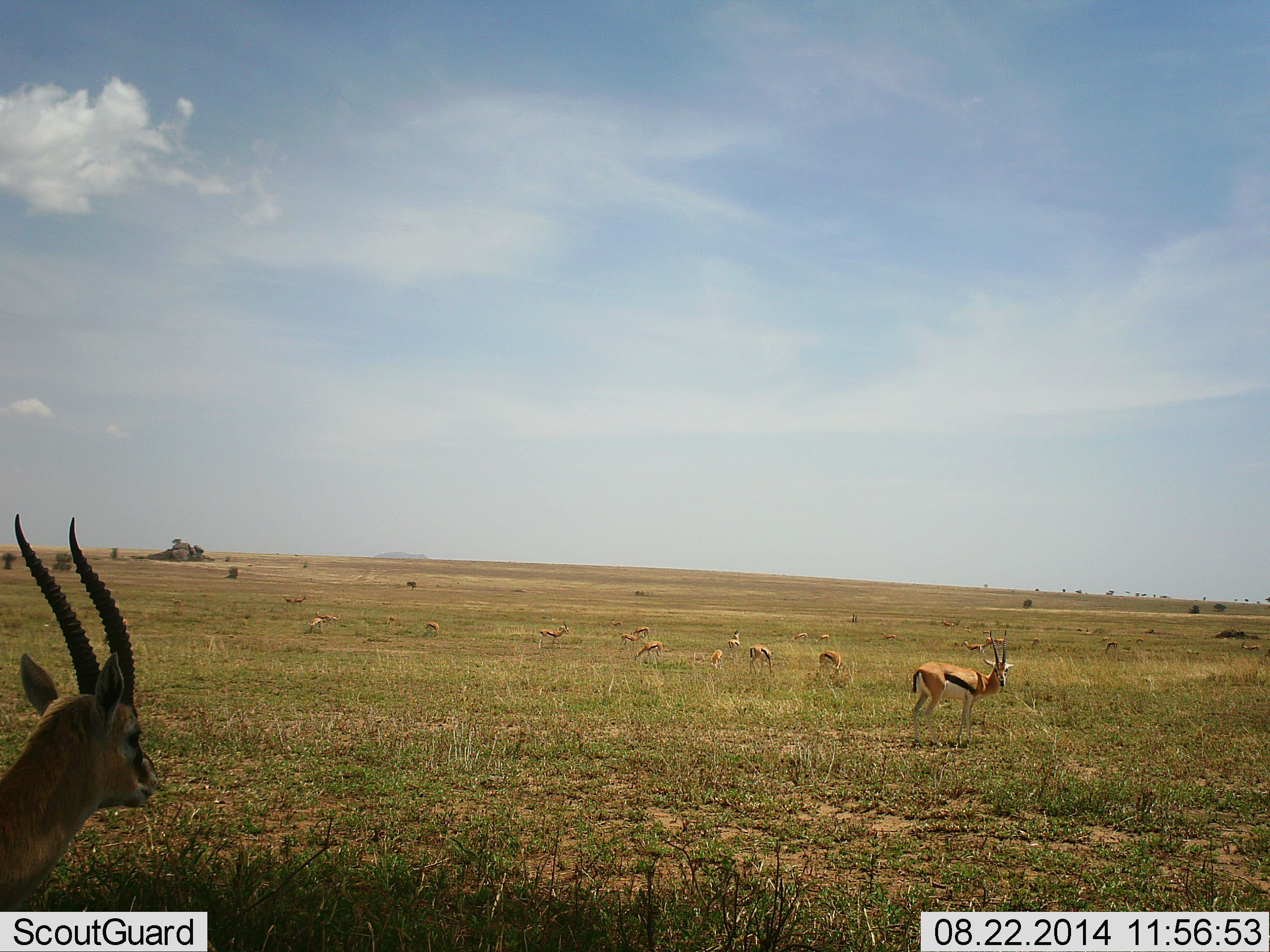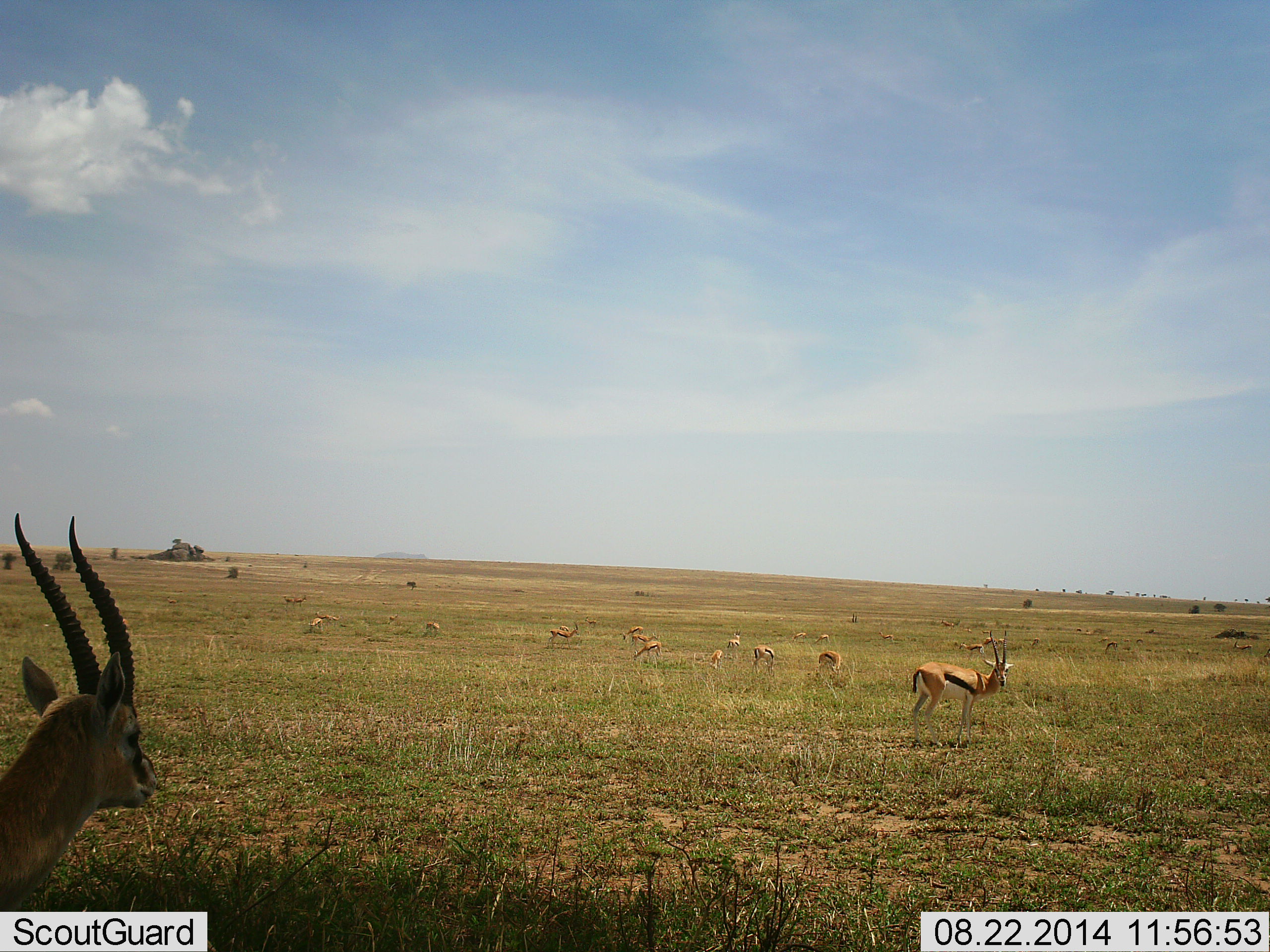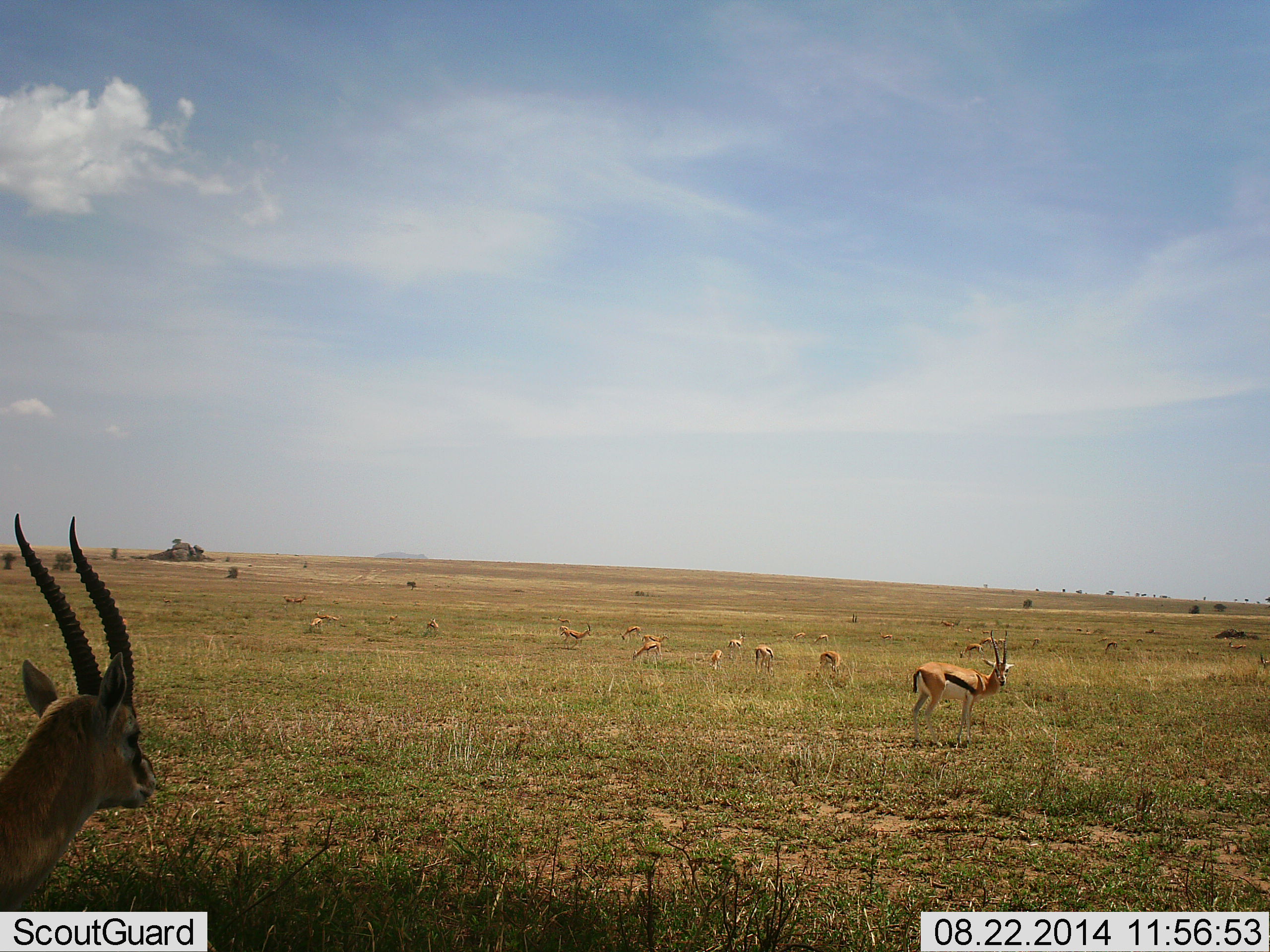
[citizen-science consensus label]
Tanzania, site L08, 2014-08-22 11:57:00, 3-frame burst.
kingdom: Animalia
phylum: Chordata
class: Mammalia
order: Artiodactyla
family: Bovidae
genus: Eudorcas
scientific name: Eudorcas thomsonii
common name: thomson's gazelle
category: gazellethomsons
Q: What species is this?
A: Gazellethomsons (thomson's gazelle) (Eudorcas thomsonii).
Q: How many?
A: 11-50.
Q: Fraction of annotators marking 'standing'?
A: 90%.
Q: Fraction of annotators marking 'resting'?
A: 10%.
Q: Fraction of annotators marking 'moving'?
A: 50%.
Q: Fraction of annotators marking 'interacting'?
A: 10%.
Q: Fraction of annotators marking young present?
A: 20%.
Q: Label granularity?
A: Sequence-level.